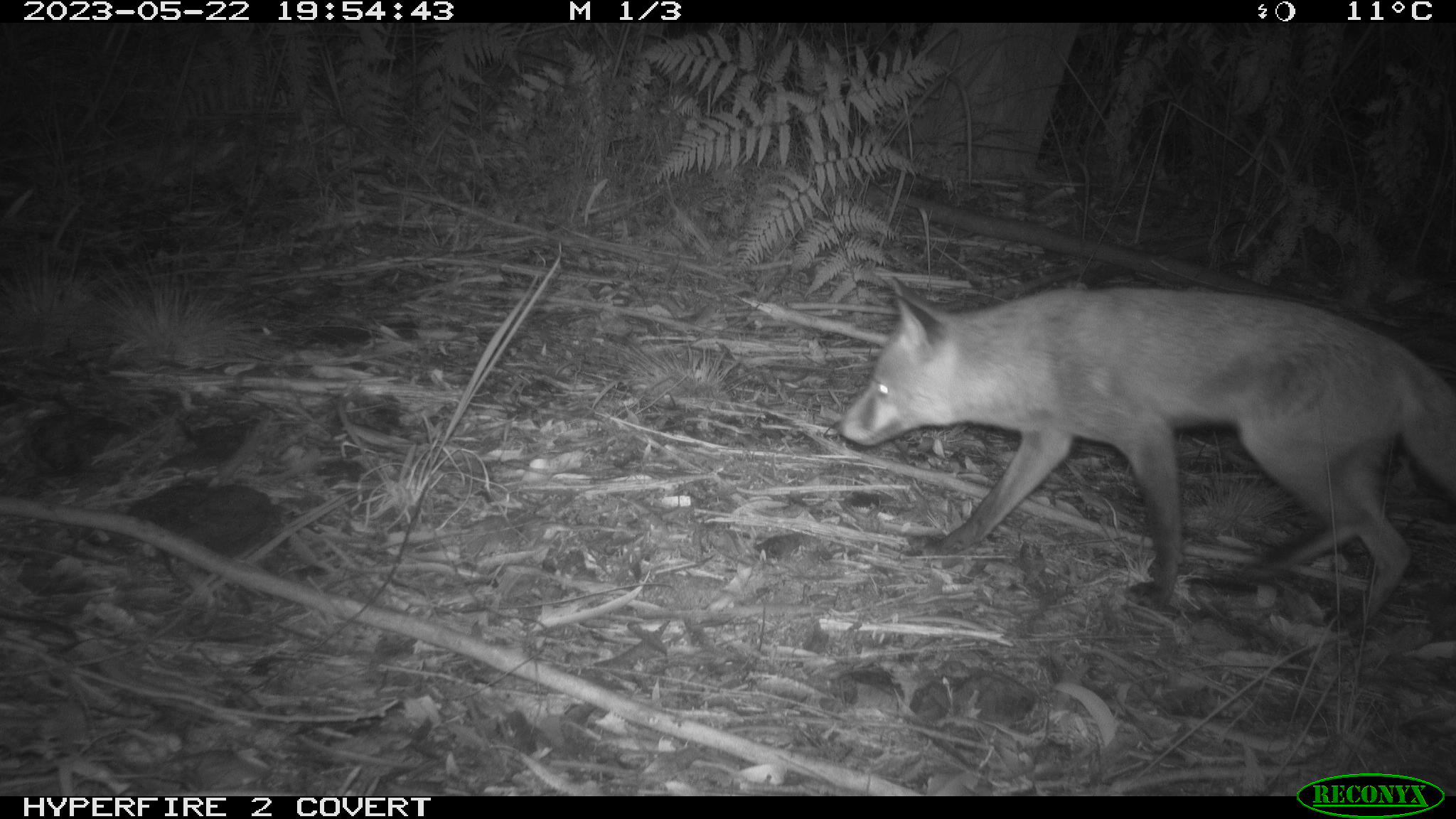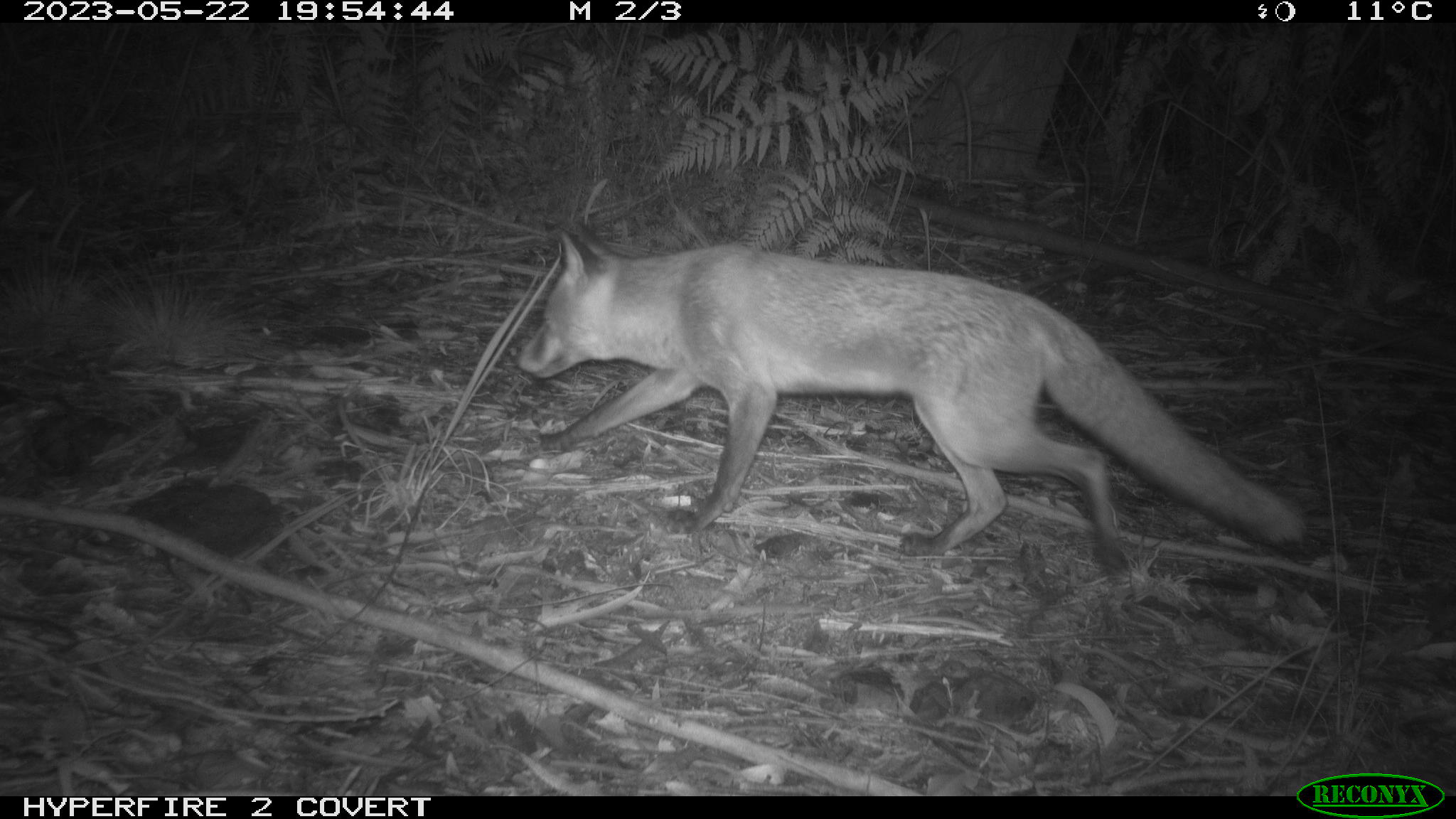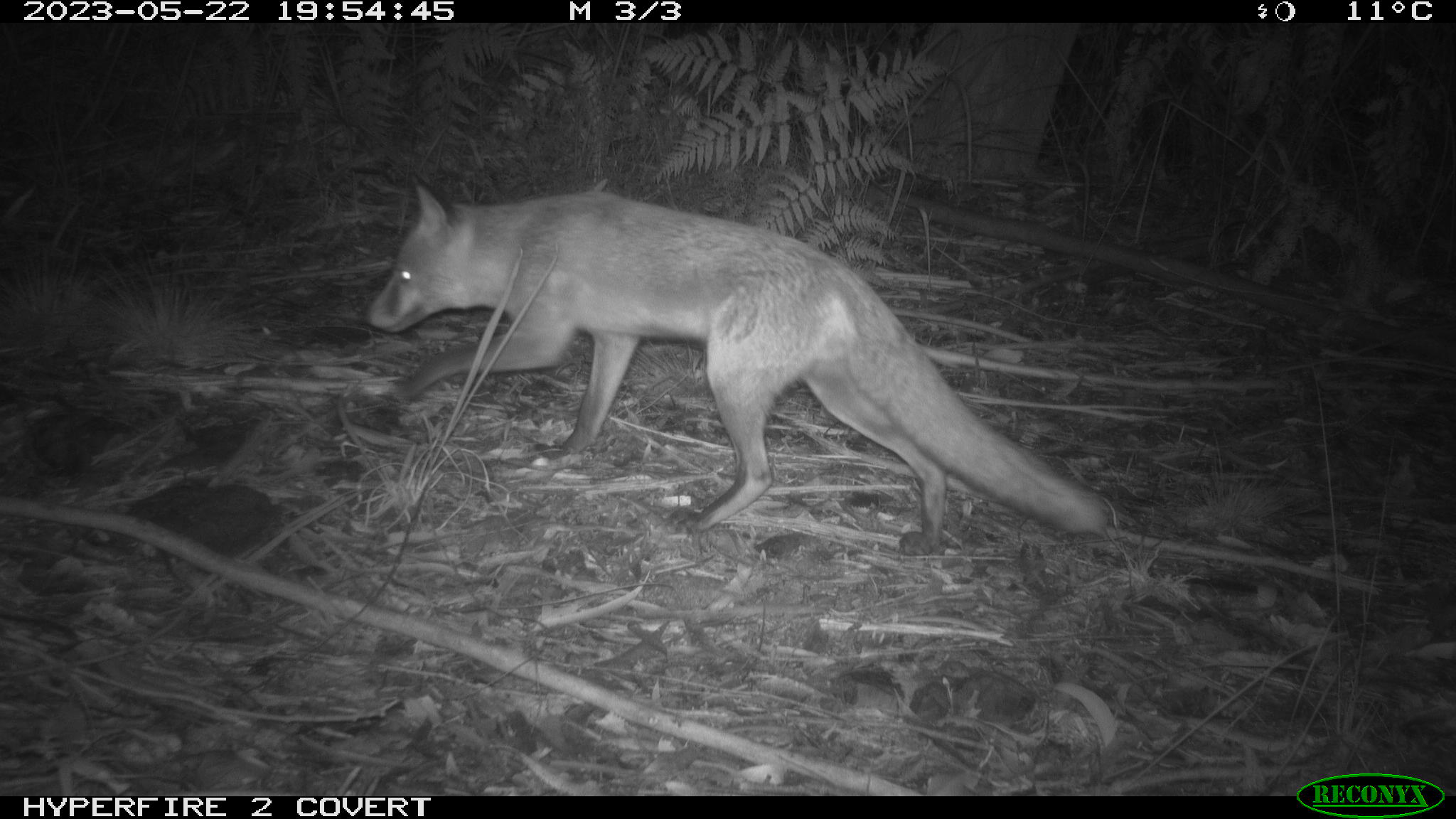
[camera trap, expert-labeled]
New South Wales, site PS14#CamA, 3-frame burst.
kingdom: Animalia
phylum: Chordata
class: Mammalia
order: Carnivora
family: Canidae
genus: Vulpes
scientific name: Vulpes vulpes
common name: red fox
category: fox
Fox (red fox) (Vulpes vulpes).